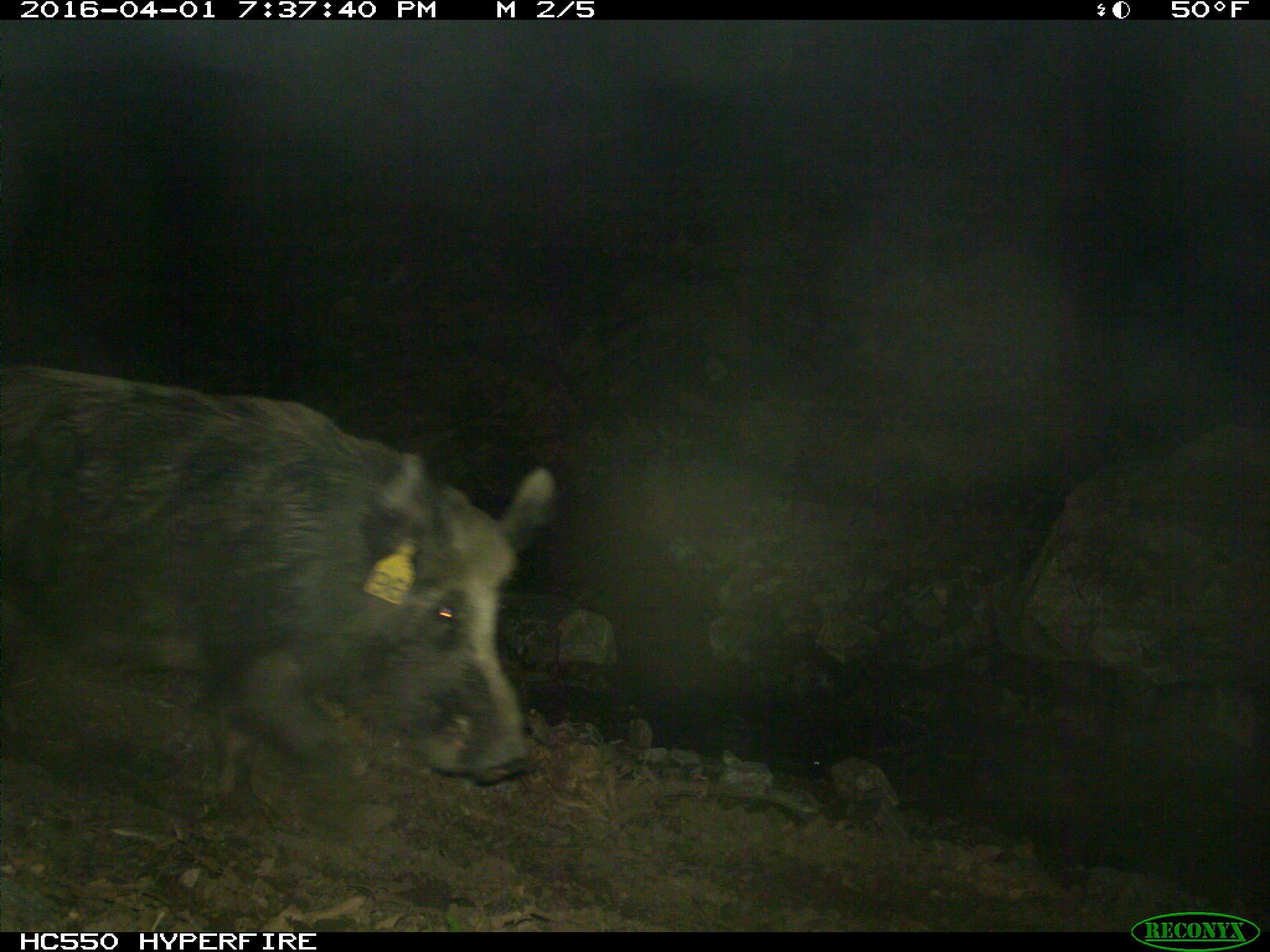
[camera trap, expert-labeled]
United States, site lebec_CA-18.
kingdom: Animalia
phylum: Chordata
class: Mammalia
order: Artiodactyla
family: Suidae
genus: Sus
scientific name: Sus scrofa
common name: wild boar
Sus scrofa (wild boar).